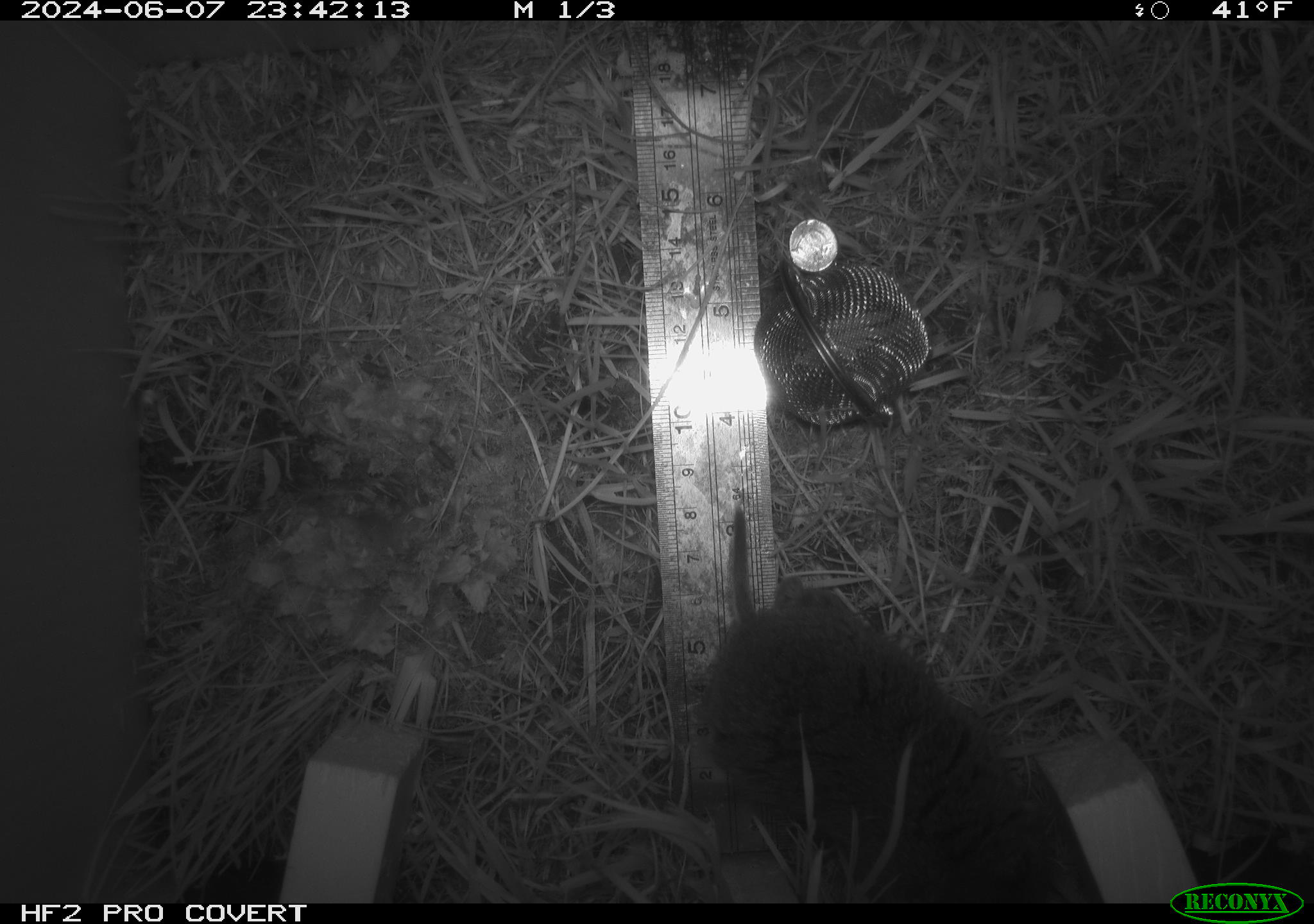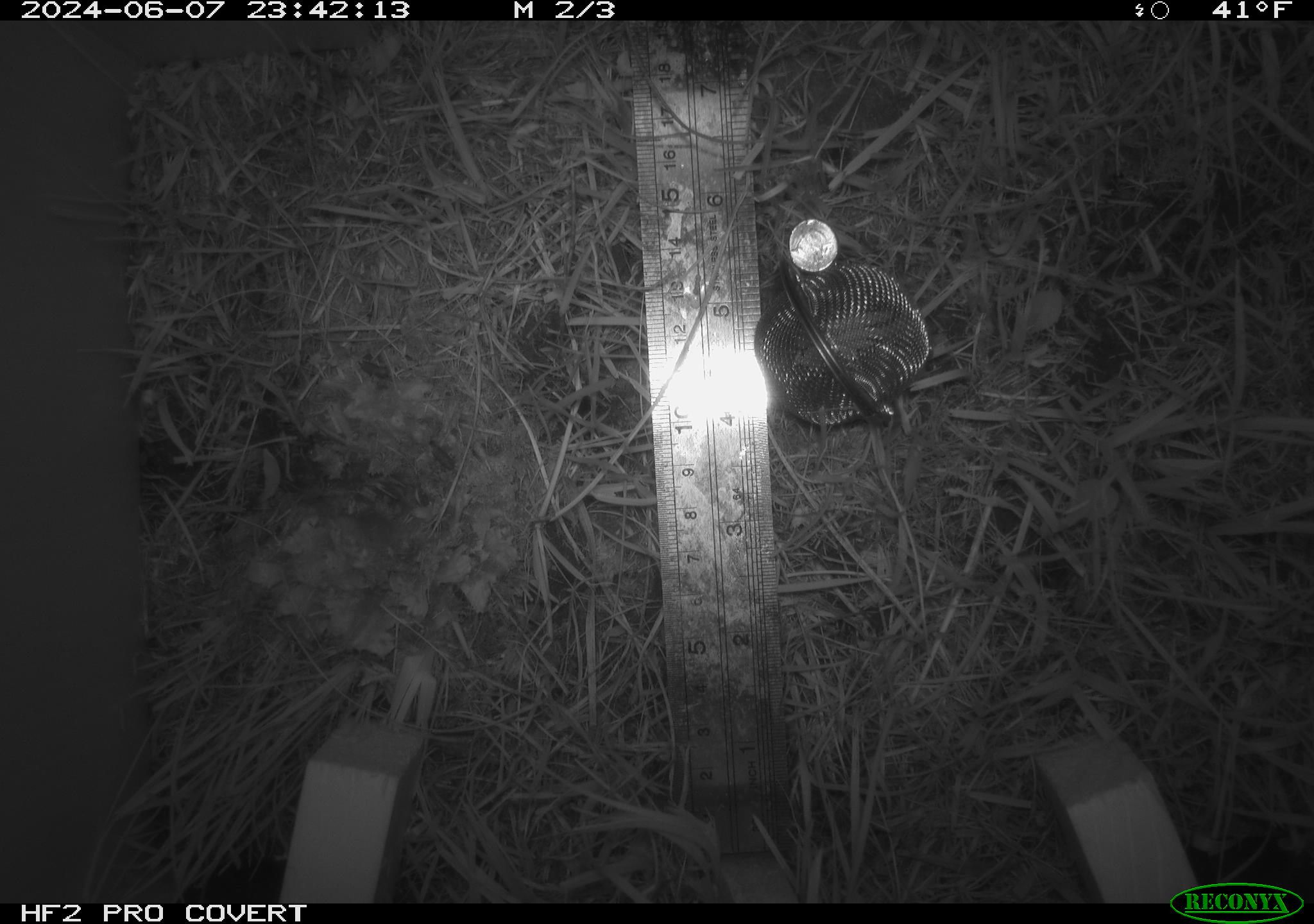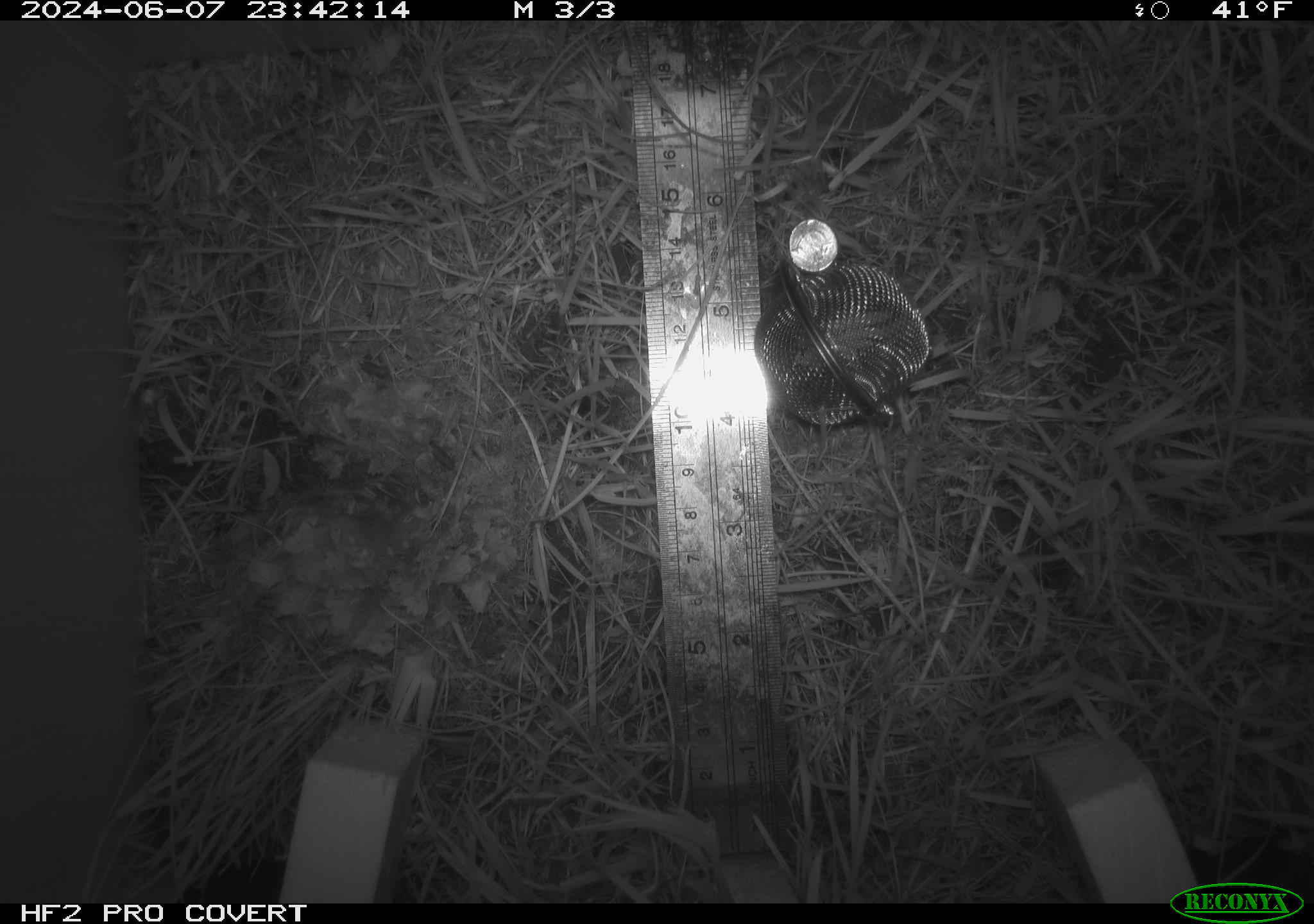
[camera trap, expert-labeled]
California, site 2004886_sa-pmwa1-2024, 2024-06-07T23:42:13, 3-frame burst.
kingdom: Animalia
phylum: Chordata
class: Mammalia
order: Rodentia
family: Cricetidae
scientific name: Arvicolinae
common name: voles, lemmings, and muskrats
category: arvicolinae subfamily